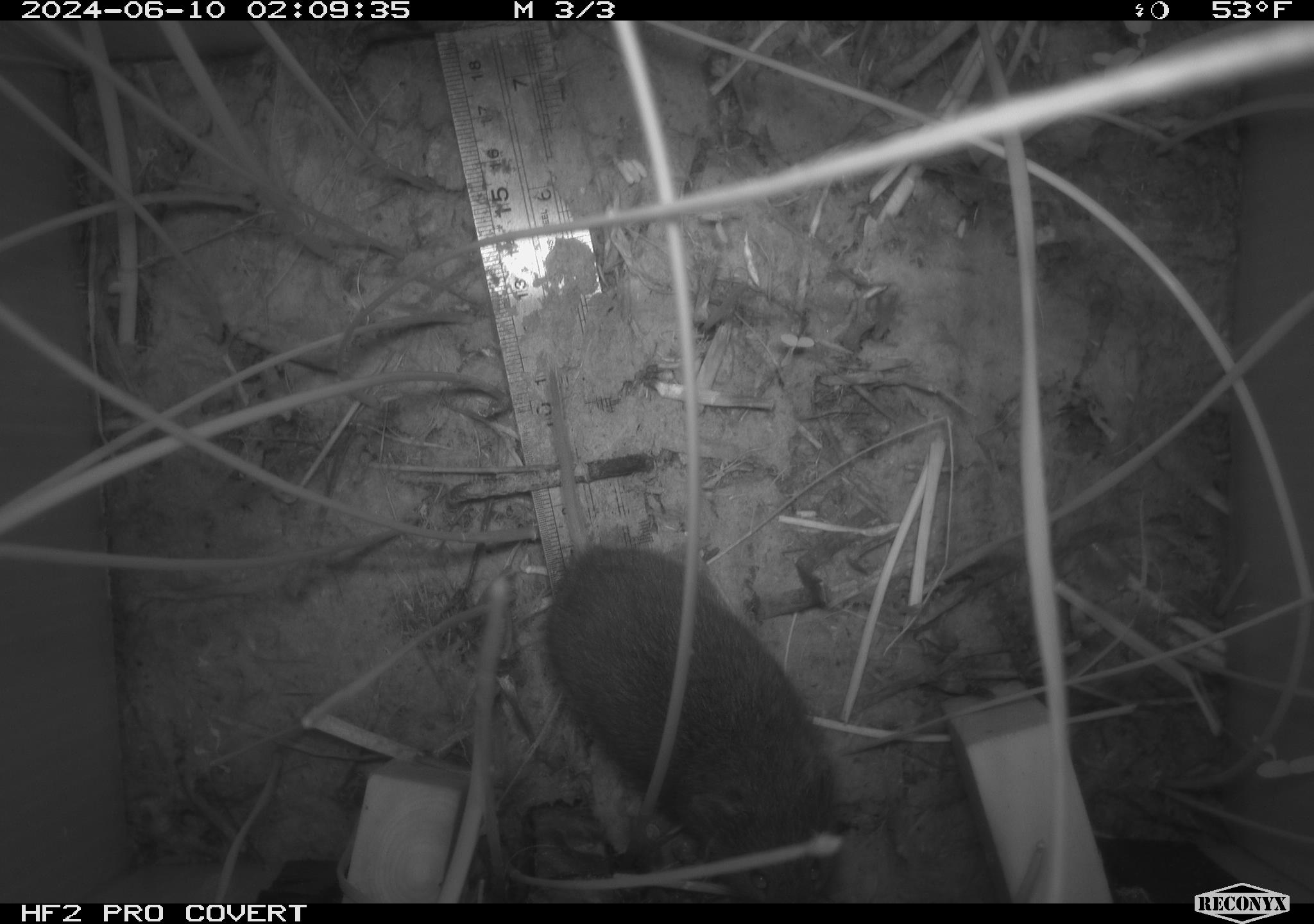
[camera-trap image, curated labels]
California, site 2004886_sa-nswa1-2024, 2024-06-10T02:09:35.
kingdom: Animalia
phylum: Chordata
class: Mammalia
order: Rodentia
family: Cricetidae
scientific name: Arvicolinae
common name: voles, lemmings, and muskrats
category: arvicolinae subfamily